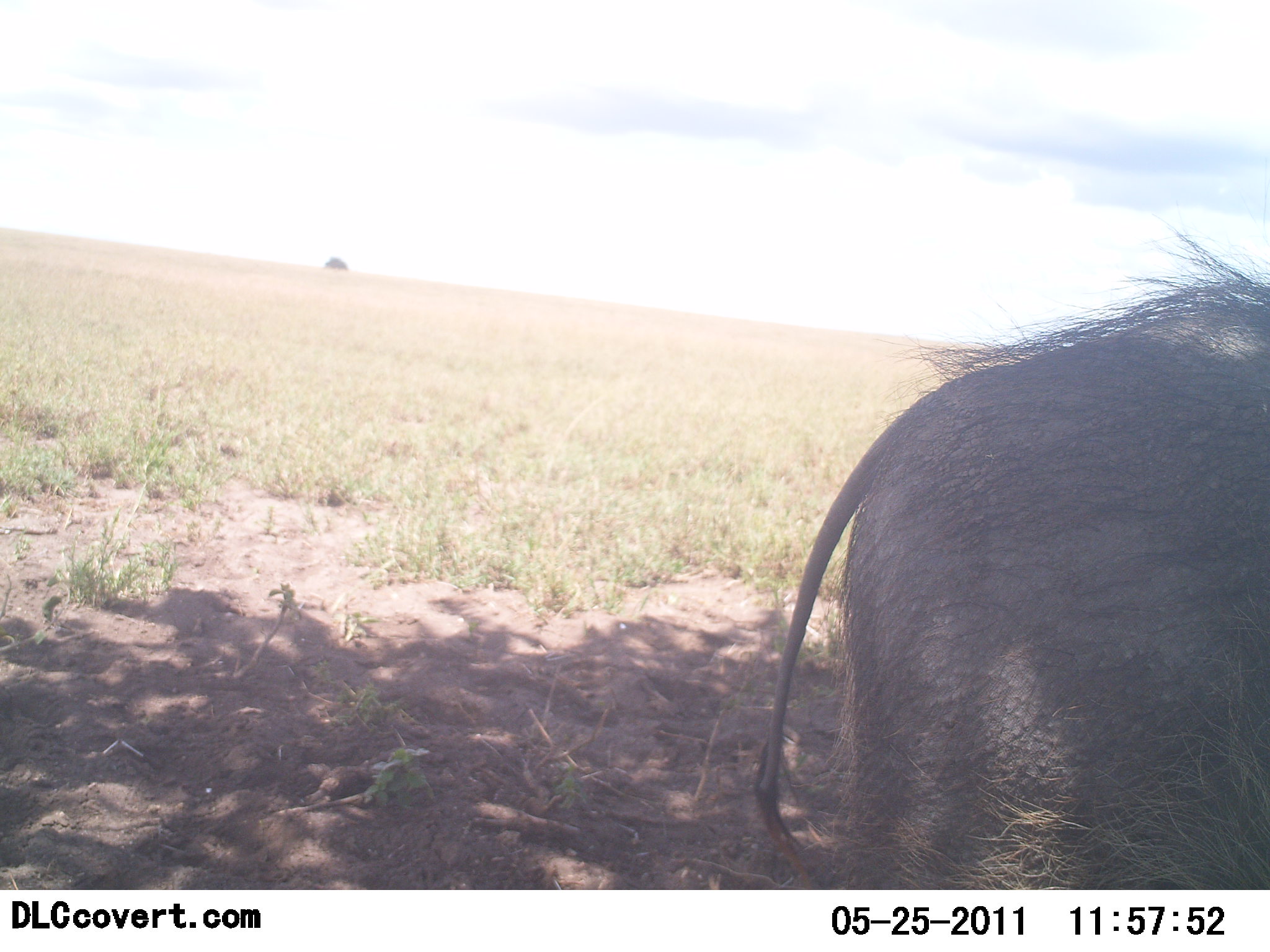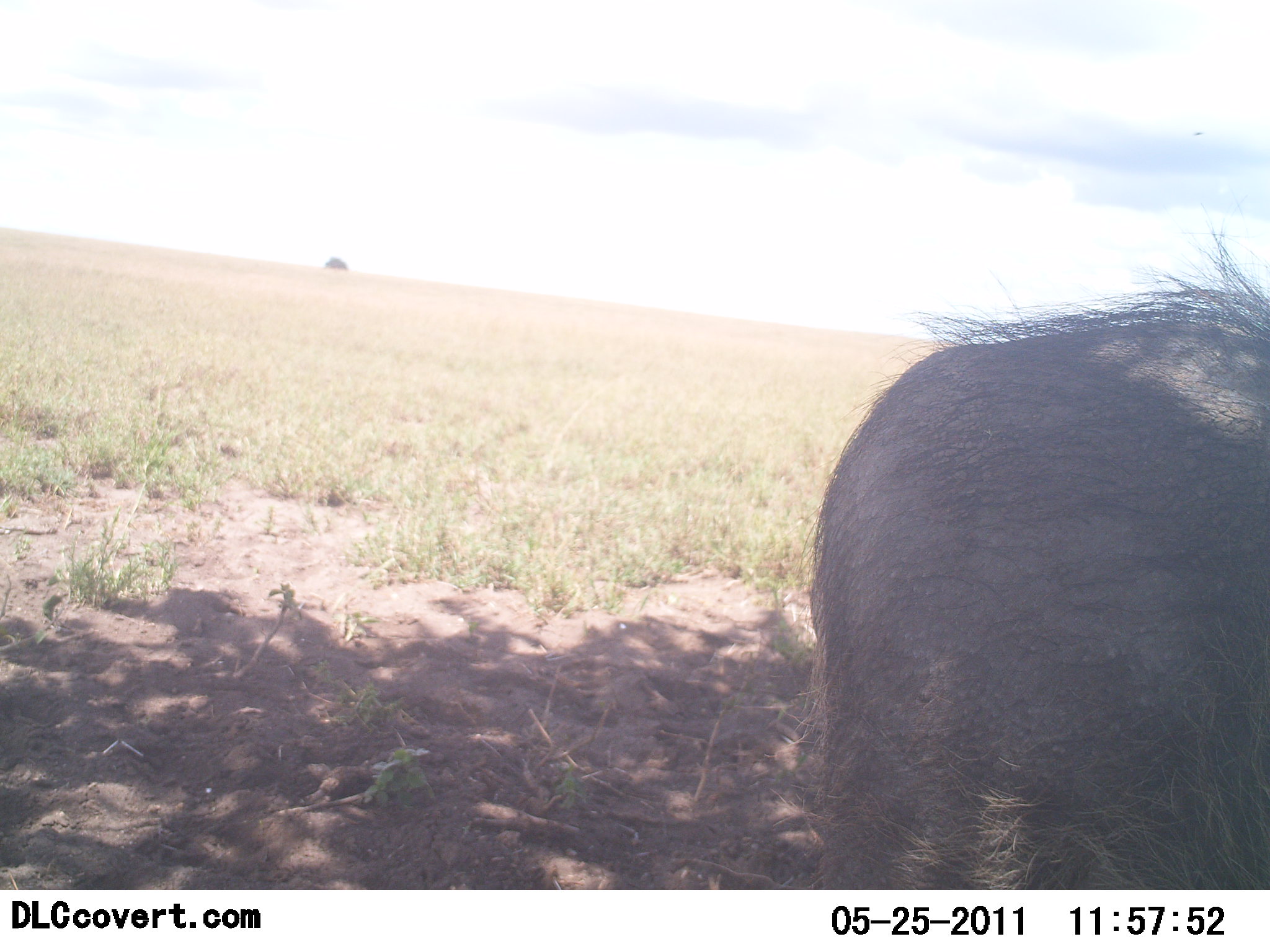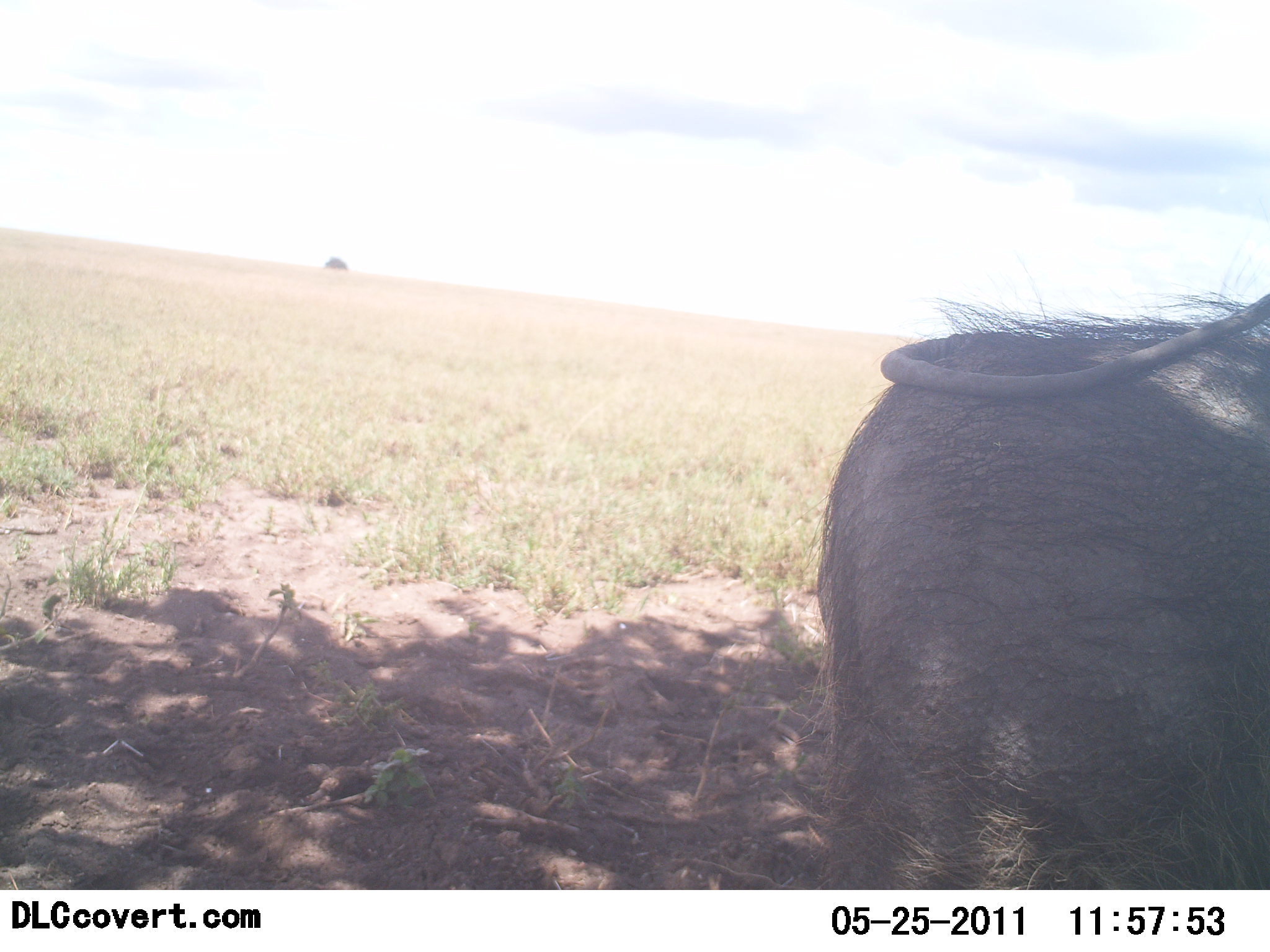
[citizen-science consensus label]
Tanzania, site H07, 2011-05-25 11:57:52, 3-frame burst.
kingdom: Animalia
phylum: Chordata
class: Mammalia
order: Artiodactyla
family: Suidae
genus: Phacochoerus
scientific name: Phacochoerus africanus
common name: warthog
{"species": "warthog (Phacochoerus africanus)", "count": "1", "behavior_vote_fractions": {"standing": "85%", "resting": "8%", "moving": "8%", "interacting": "0%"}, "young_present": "0%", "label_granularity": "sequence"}